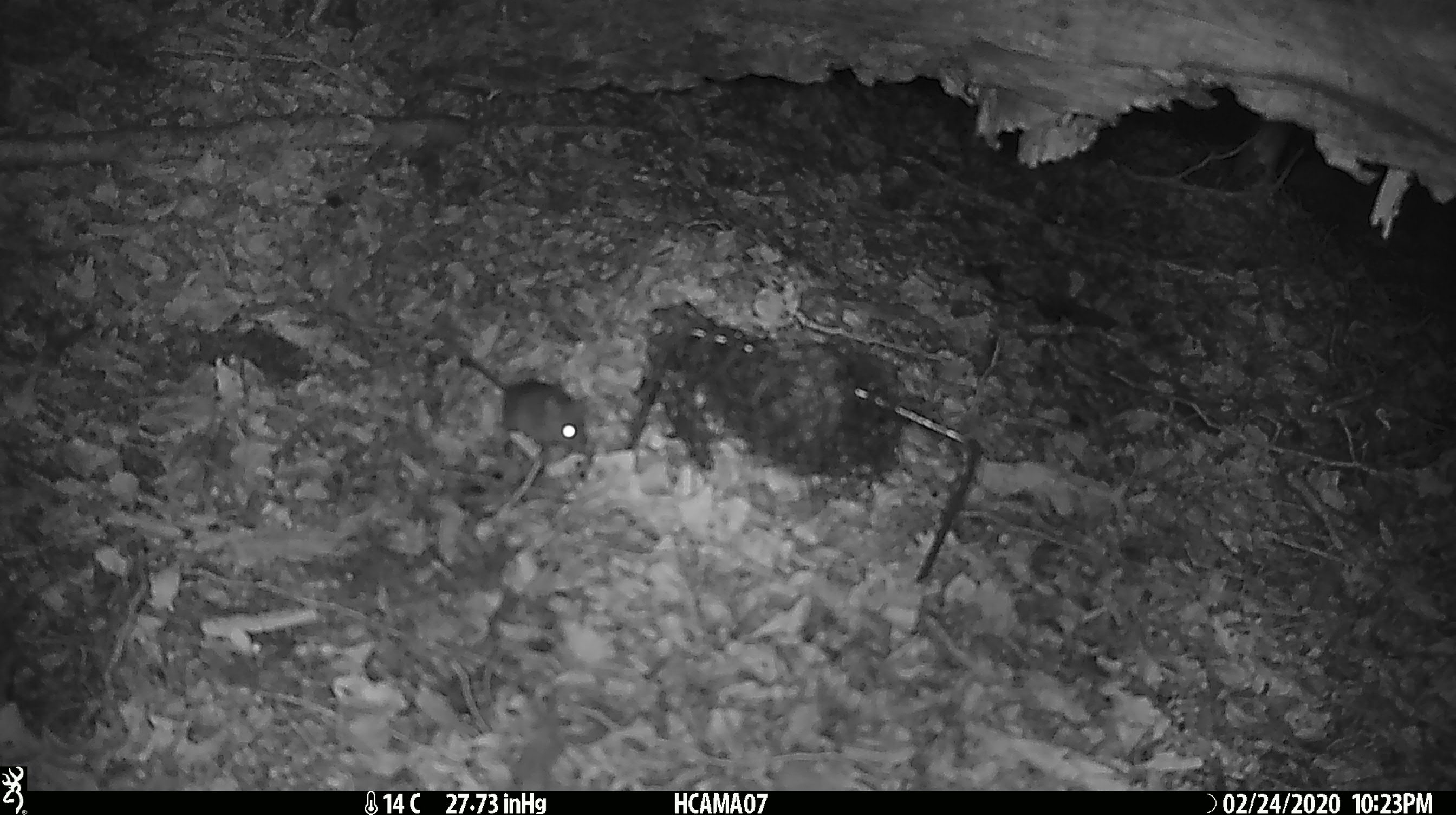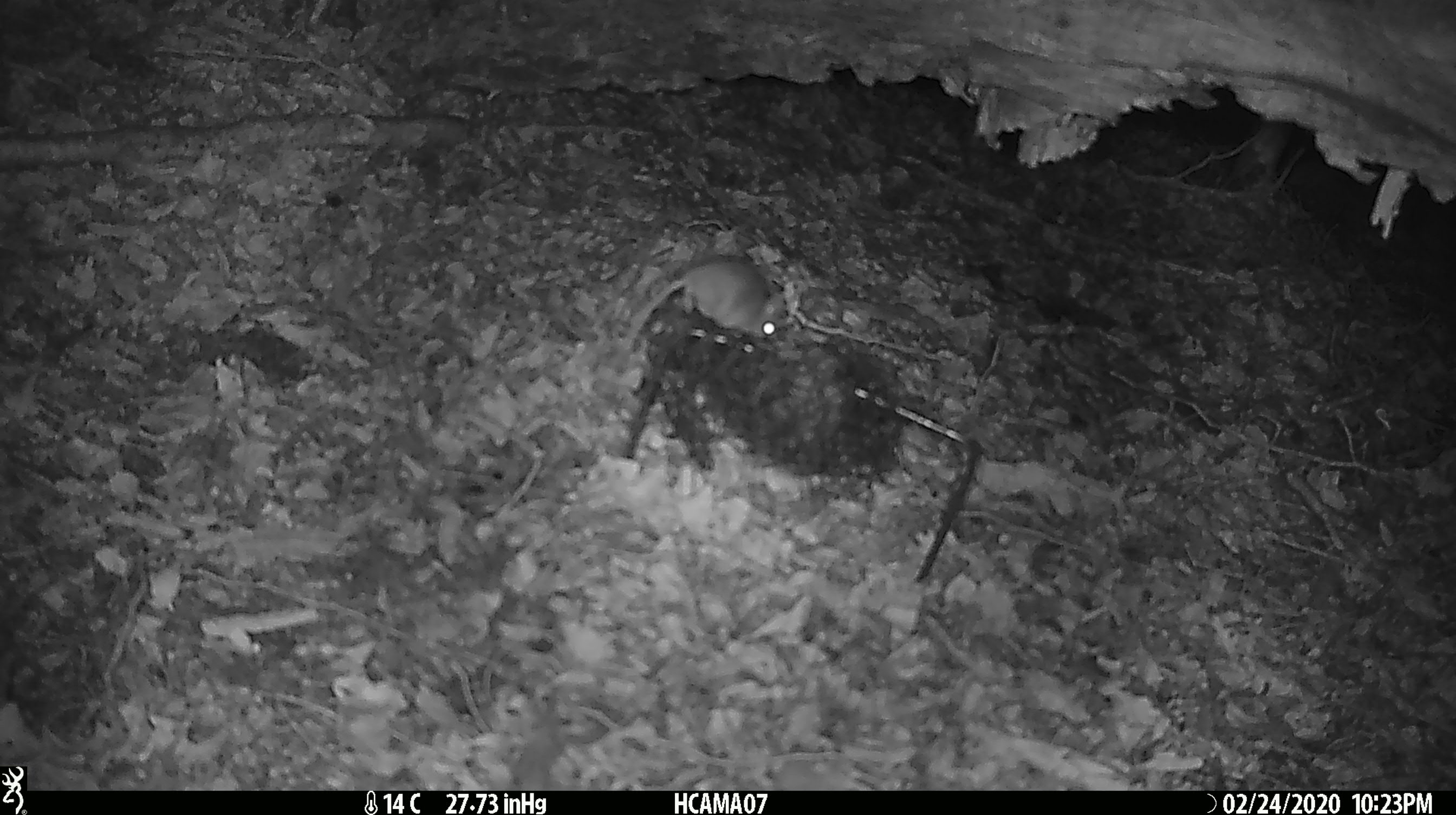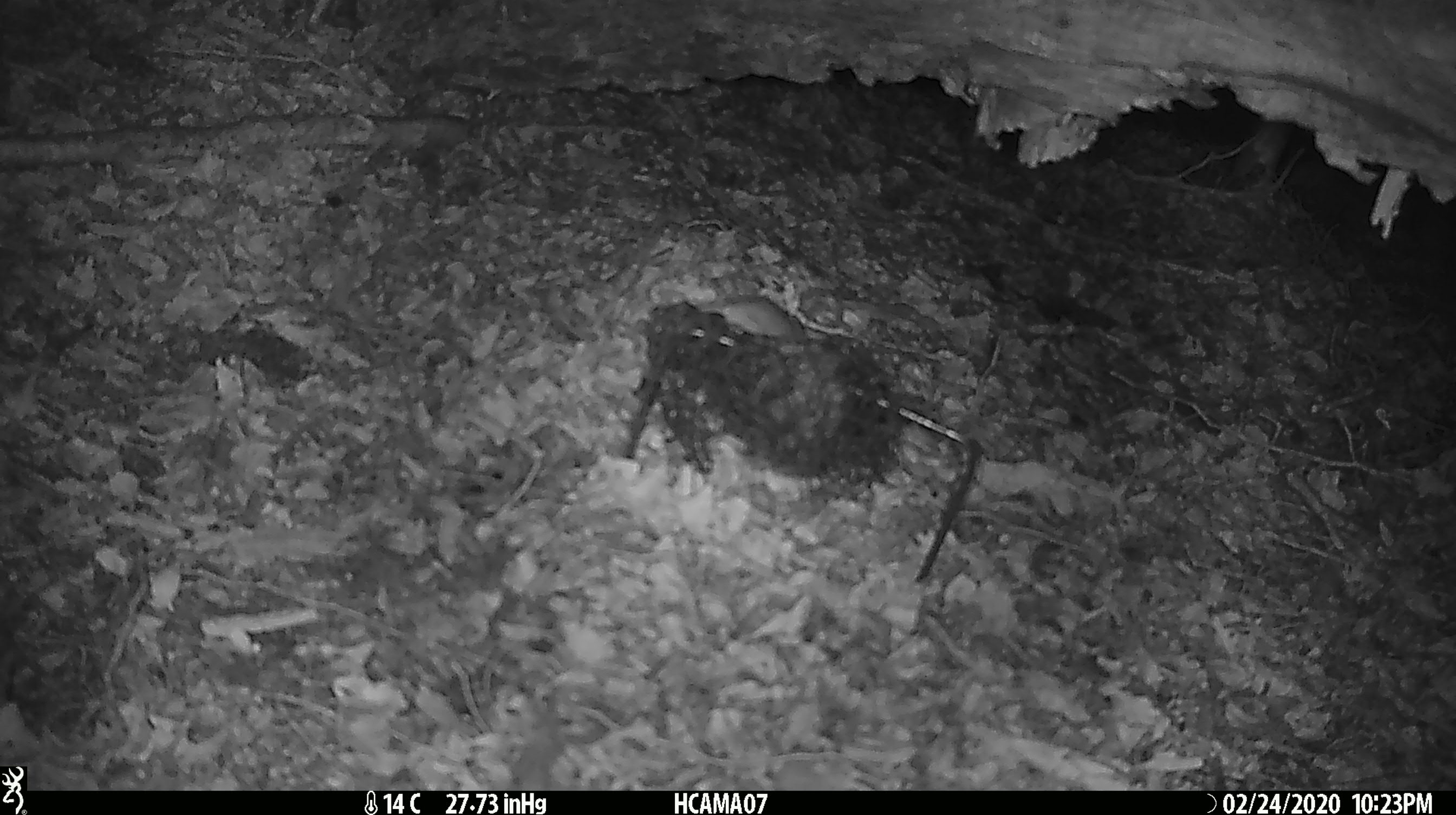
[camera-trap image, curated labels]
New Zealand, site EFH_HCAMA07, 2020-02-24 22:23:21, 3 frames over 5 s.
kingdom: Animalia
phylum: Chordata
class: Mammalia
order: Rodentia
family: Muridae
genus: Mus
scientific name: Mus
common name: mouse